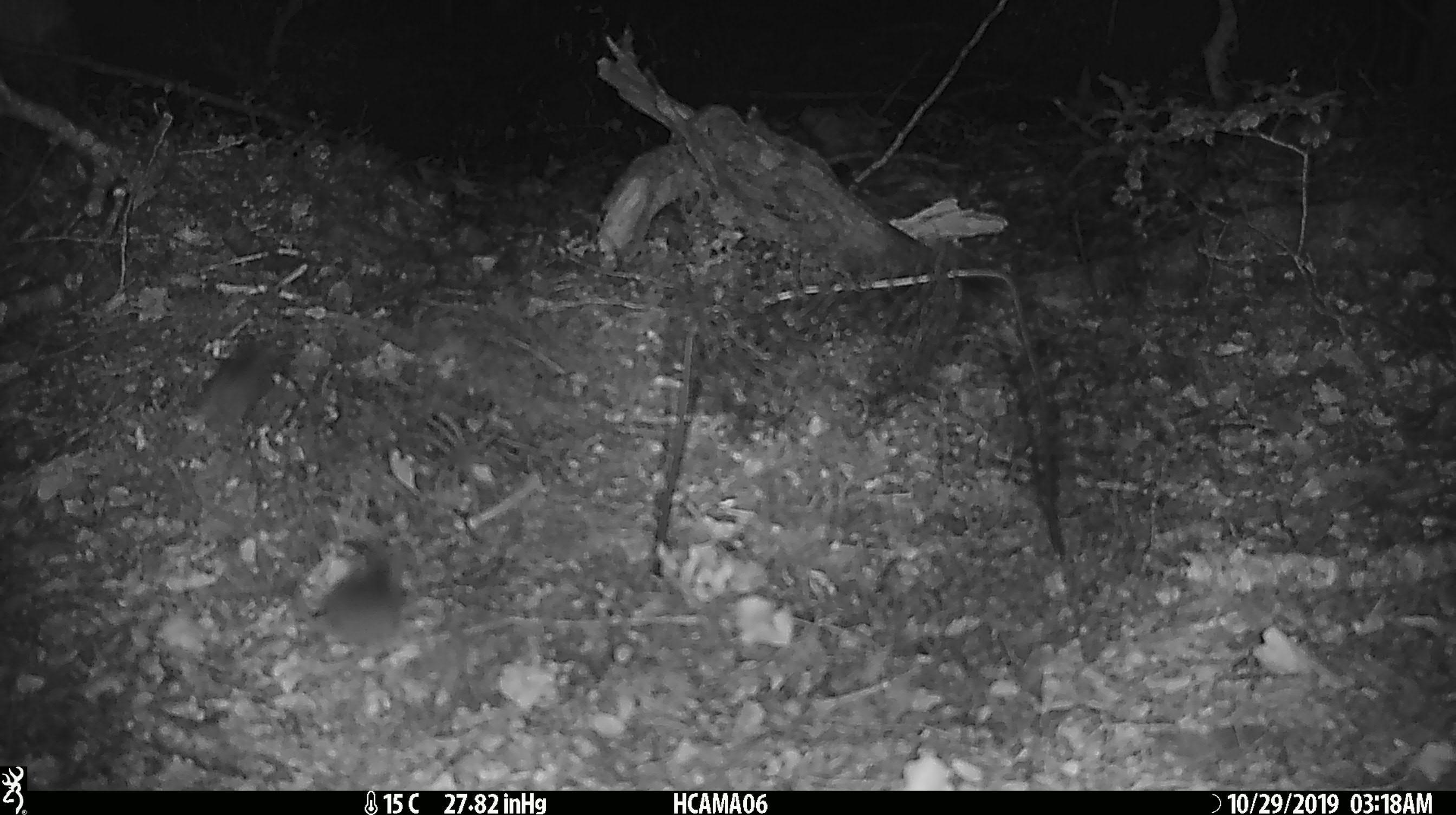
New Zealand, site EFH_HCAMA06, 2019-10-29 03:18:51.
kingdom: Animalia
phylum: Chordata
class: Mammalia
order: Rodentia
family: Muridae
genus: Mus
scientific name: Mus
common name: mouse